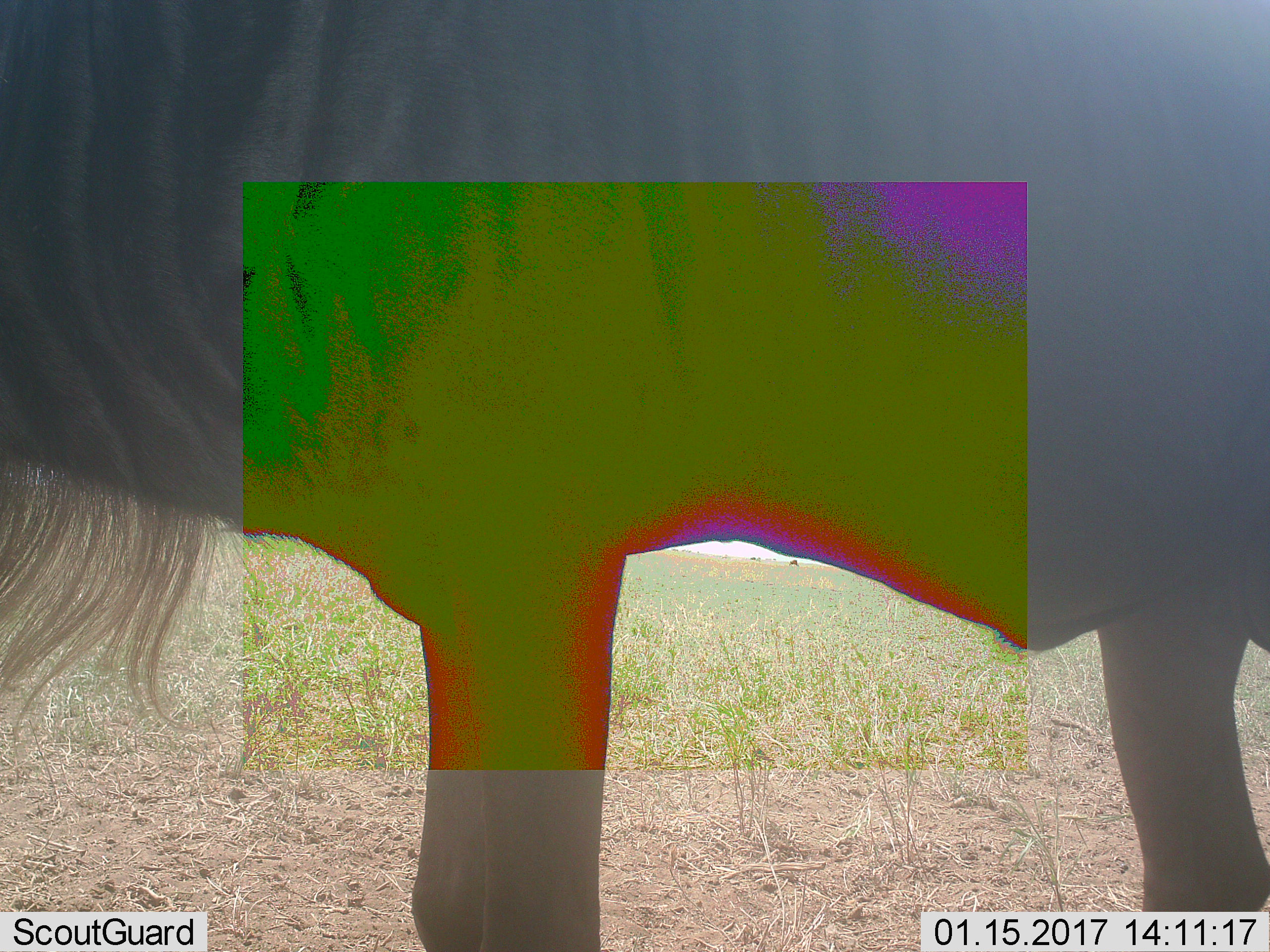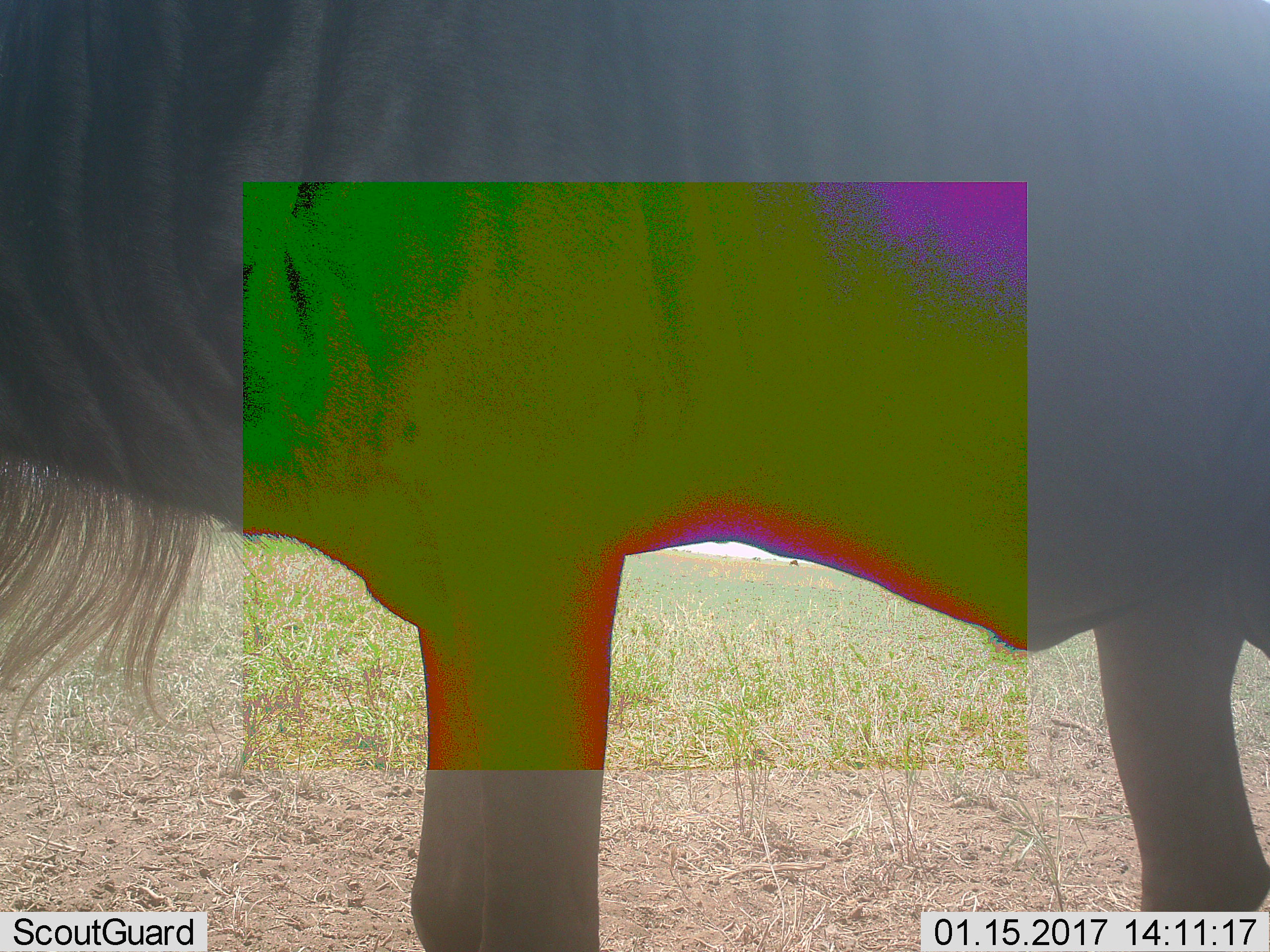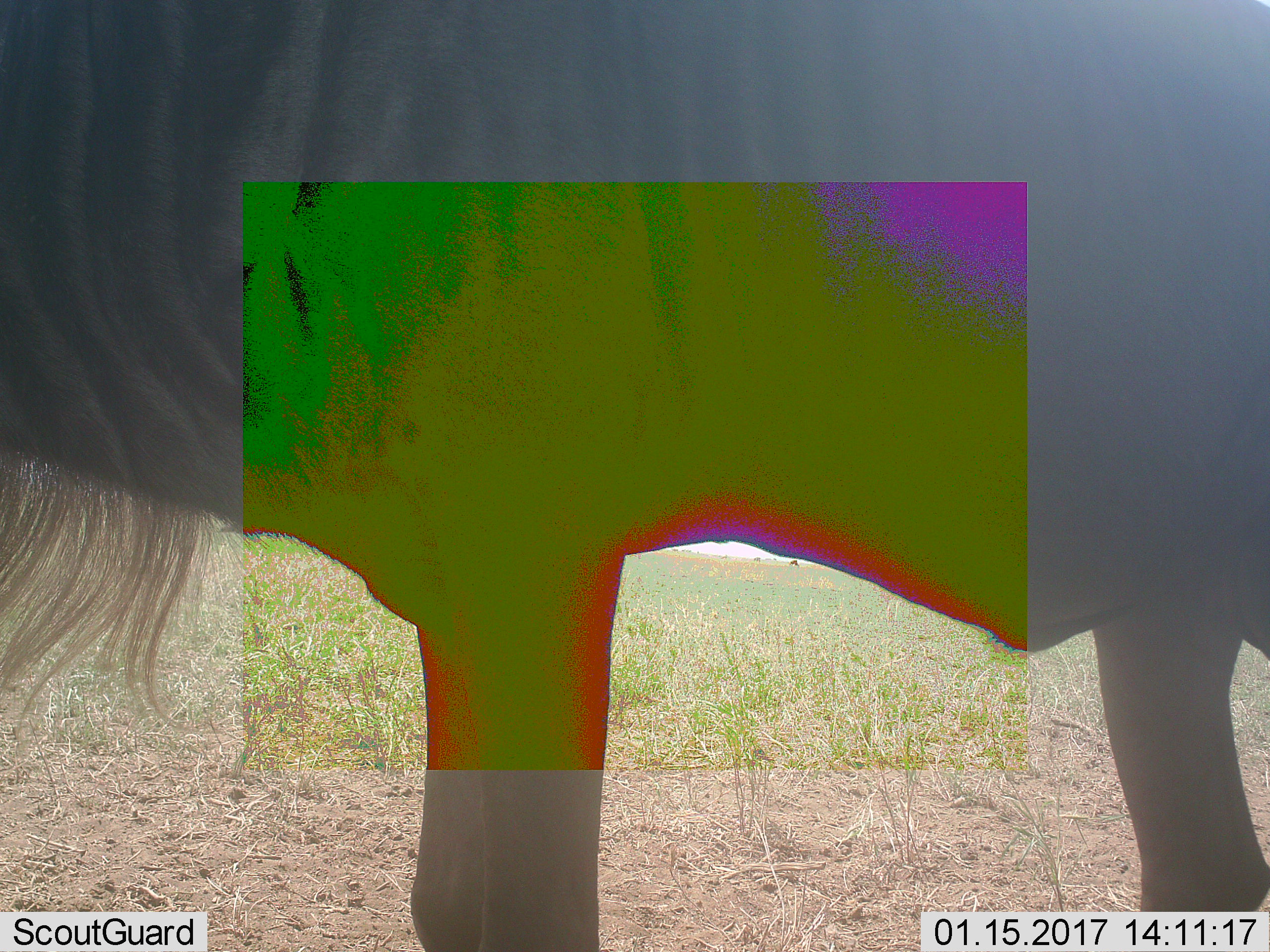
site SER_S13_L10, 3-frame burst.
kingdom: Animalia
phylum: Chordata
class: Mammalia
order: Artiodactyla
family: Bovidae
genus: Connochaetes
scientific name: Connochaetes taurinus taurinus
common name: blue wildebeest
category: wildebeestblue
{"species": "wildebeestblue (blue wildebeest) (Connochaetes taurinus taurinus)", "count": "1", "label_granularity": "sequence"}